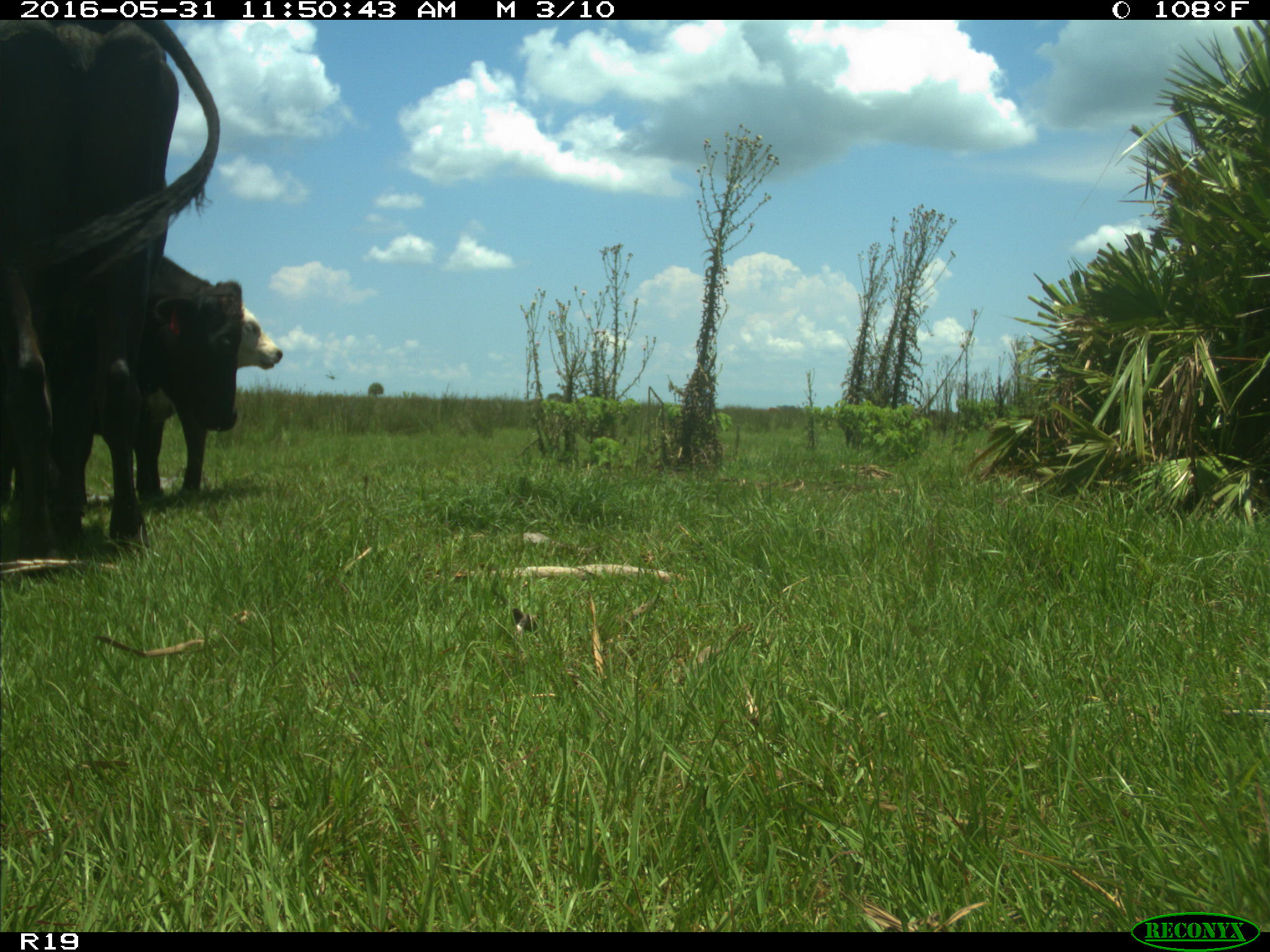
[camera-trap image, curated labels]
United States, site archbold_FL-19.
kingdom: Animalia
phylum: Chordata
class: Mammalia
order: Artiodactyla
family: Bovidae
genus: Bos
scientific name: Bos taurus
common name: domestic cow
Bos taurus (domestic cow).